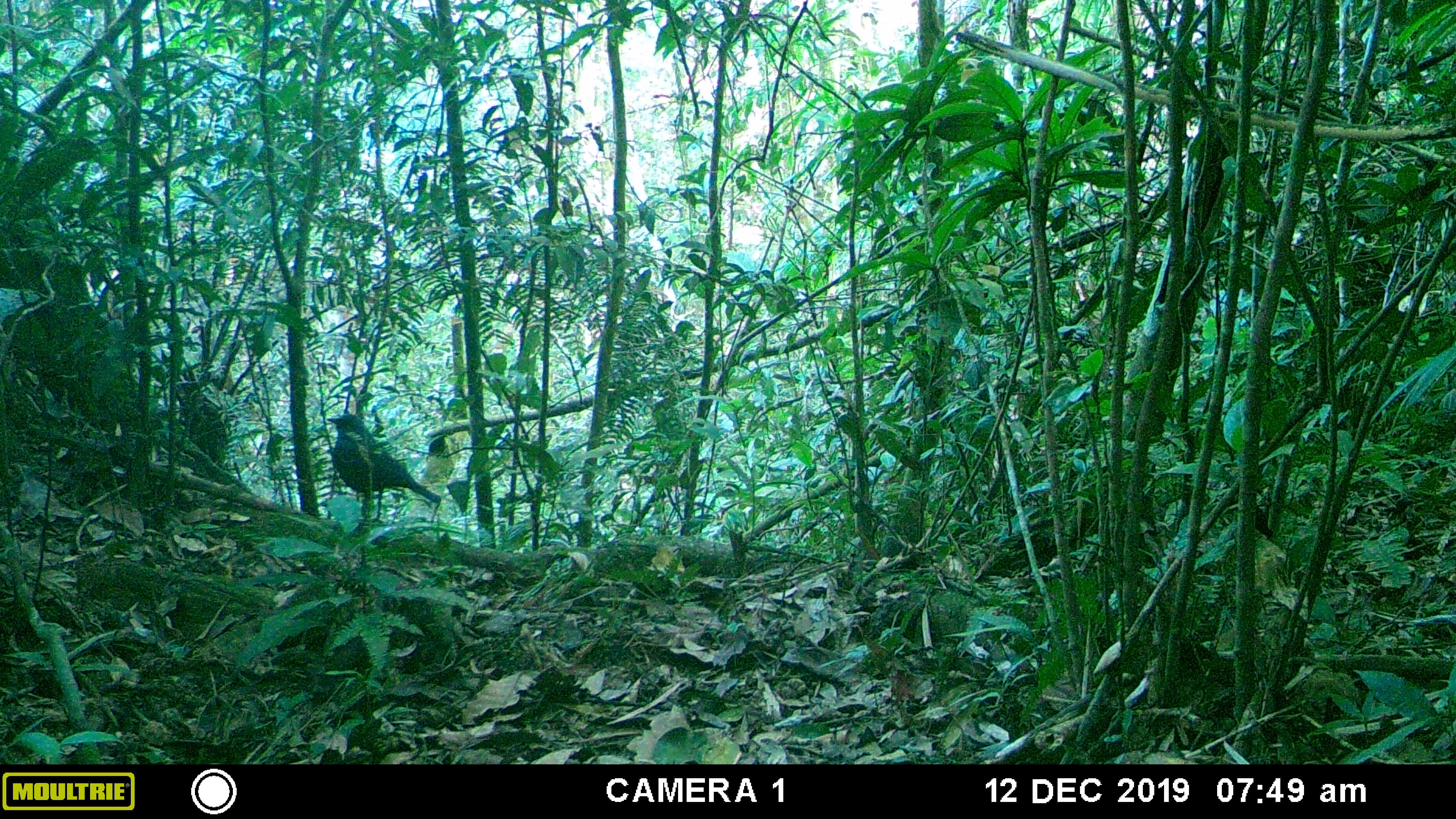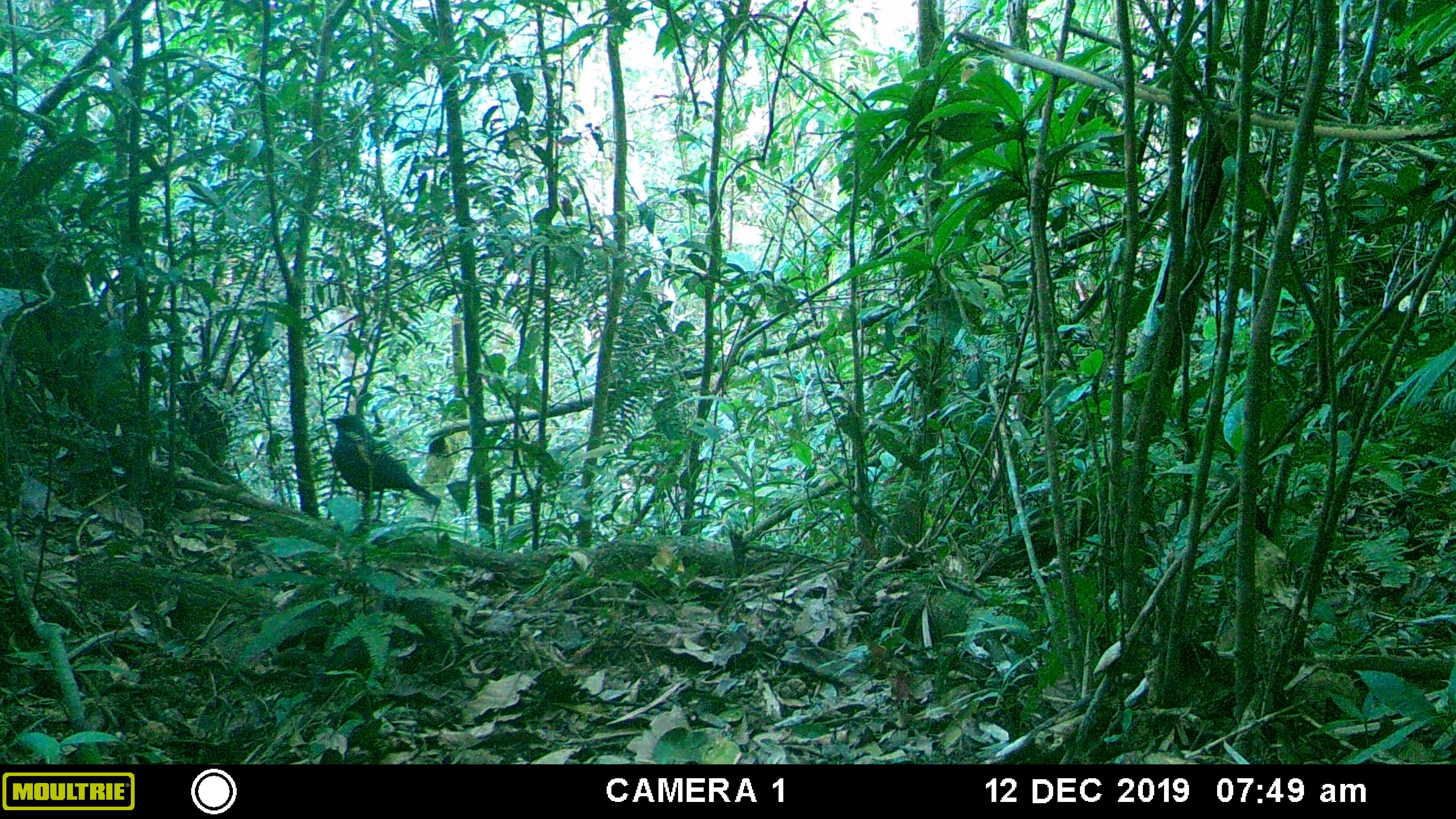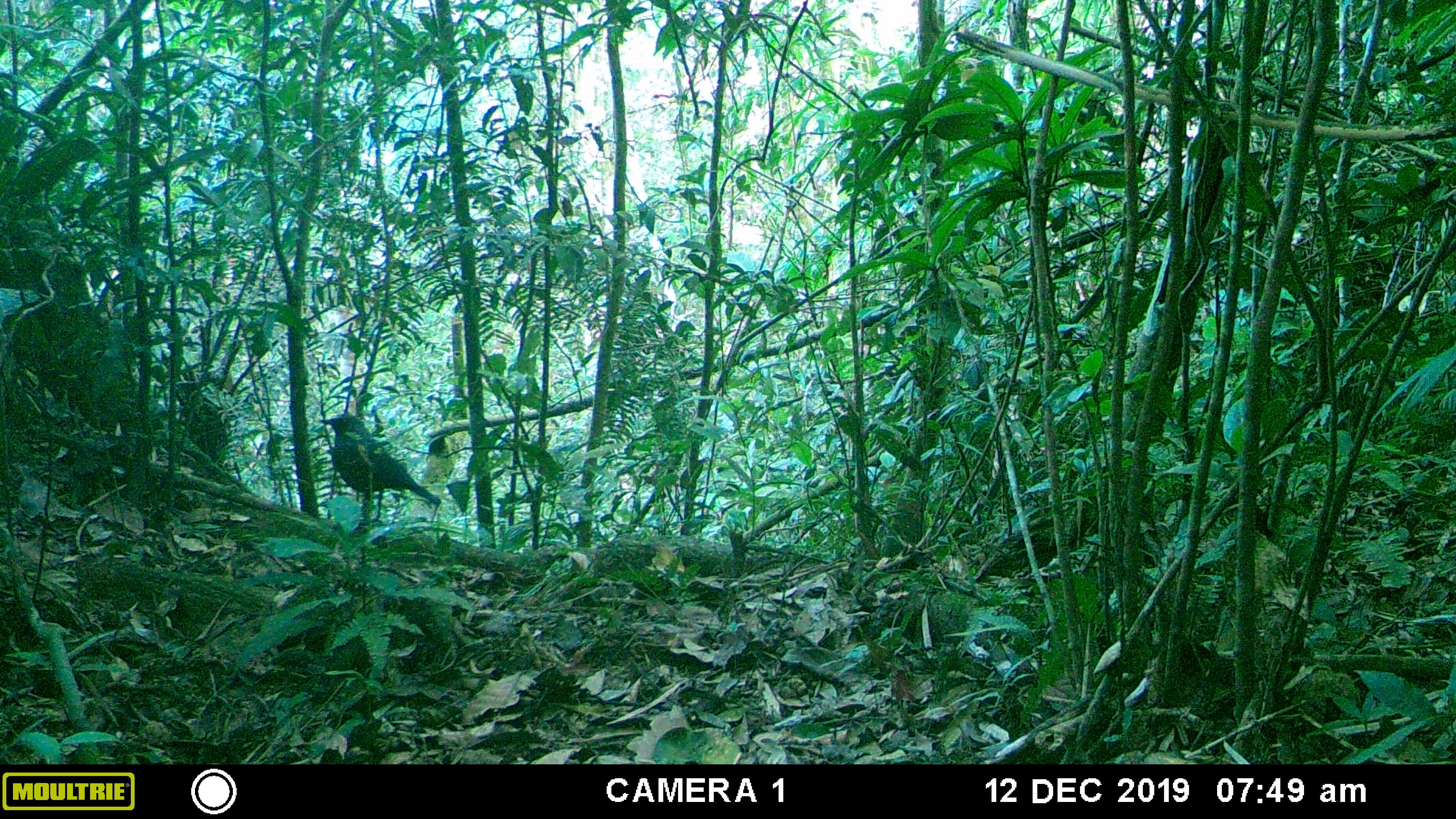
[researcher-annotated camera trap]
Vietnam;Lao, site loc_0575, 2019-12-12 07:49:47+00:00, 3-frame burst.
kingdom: Animalia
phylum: Chordata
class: Aves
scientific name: Aves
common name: bird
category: unidentified bird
Unidentified bird (bird) (Aves). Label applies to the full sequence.